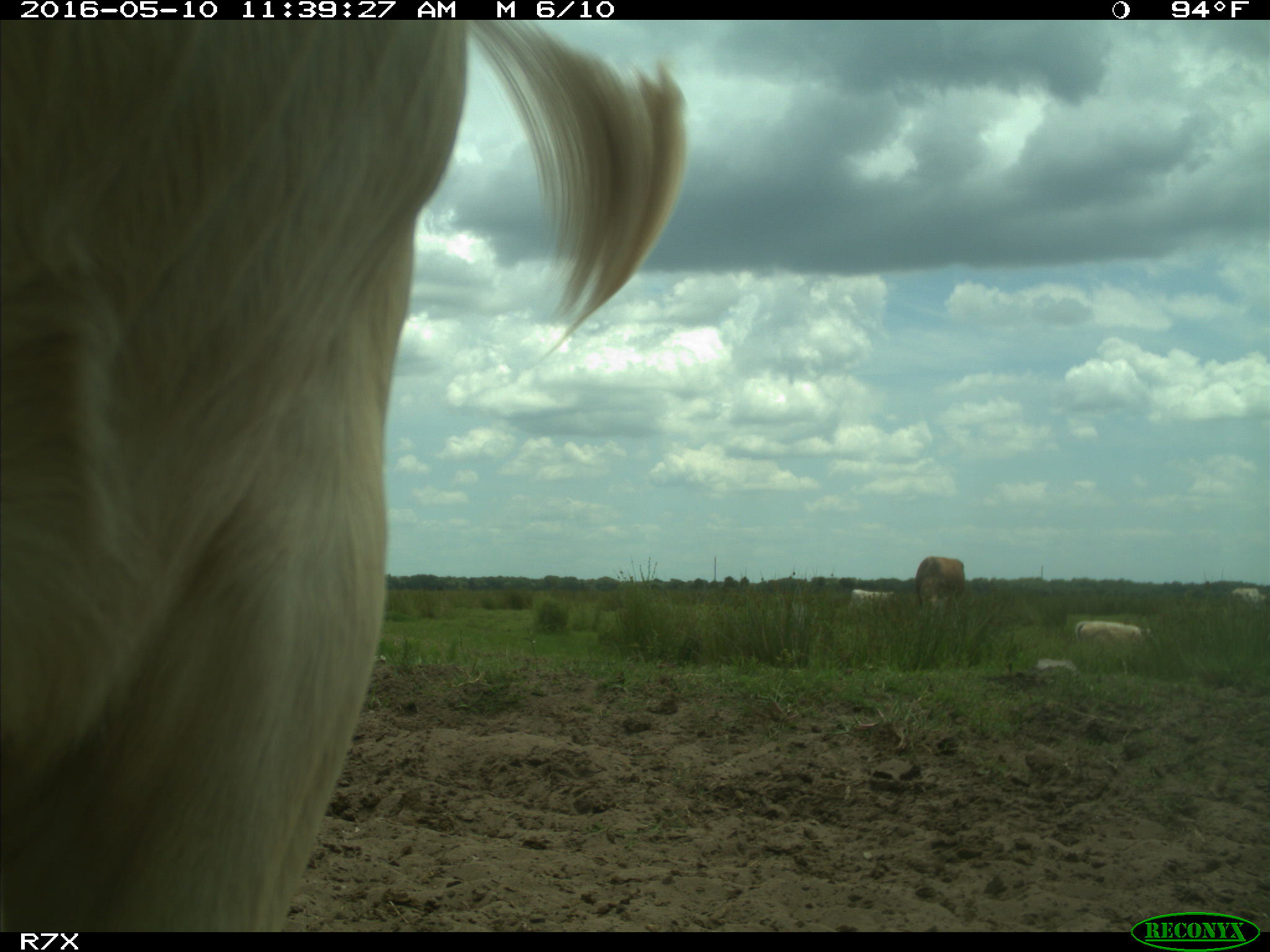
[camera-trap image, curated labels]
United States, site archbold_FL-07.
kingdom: Animalia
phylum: Chordata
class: Mammalia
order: Artiodactyla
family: Bovidae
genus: Bos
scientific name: Bos taurus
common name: domestic cow